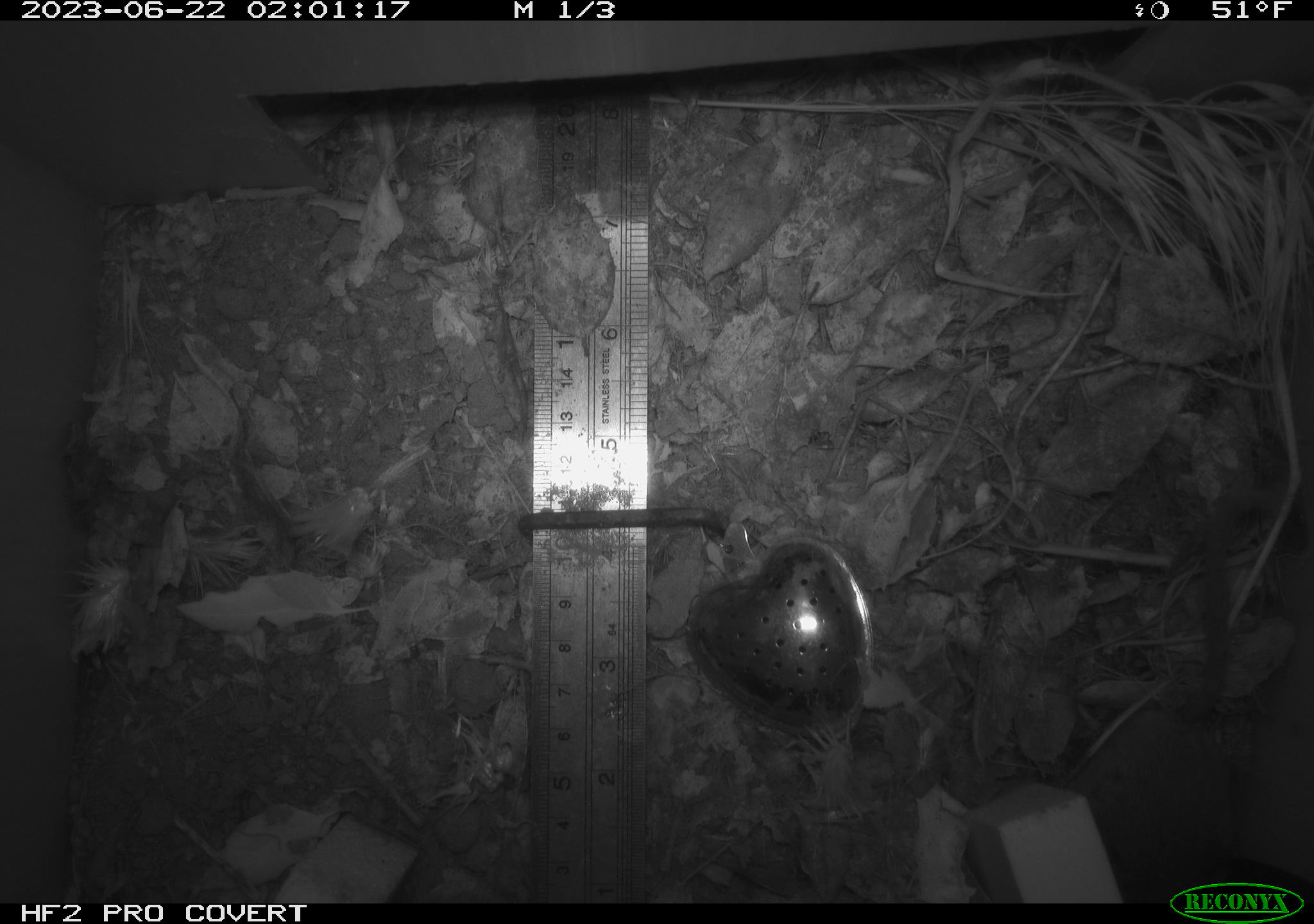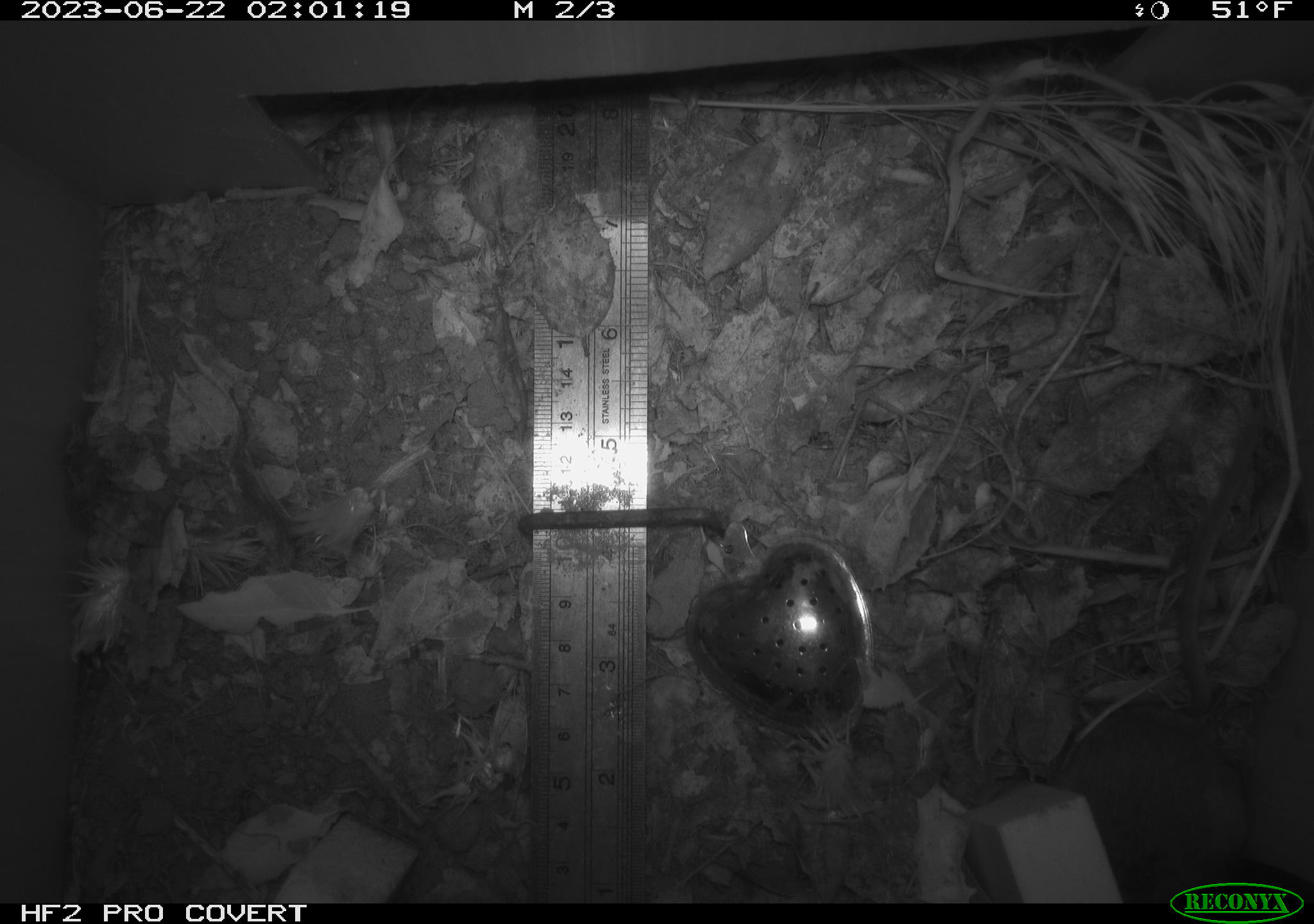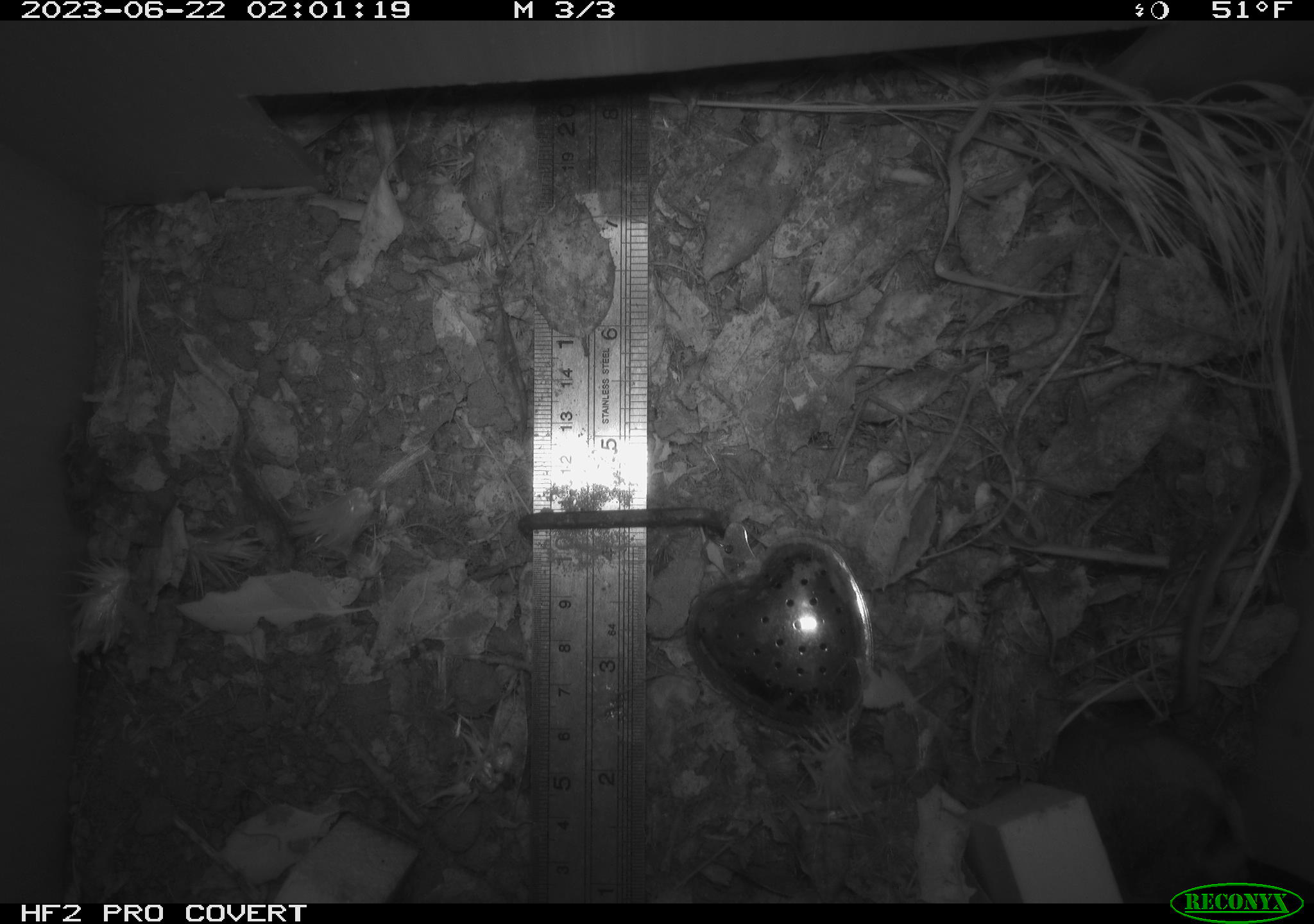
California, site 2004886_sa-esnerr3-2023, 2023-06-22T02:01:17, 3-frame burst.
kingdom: Animalia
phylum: Chordata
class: Mammalia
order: Rodentia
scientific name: Rodentia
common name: mouse species